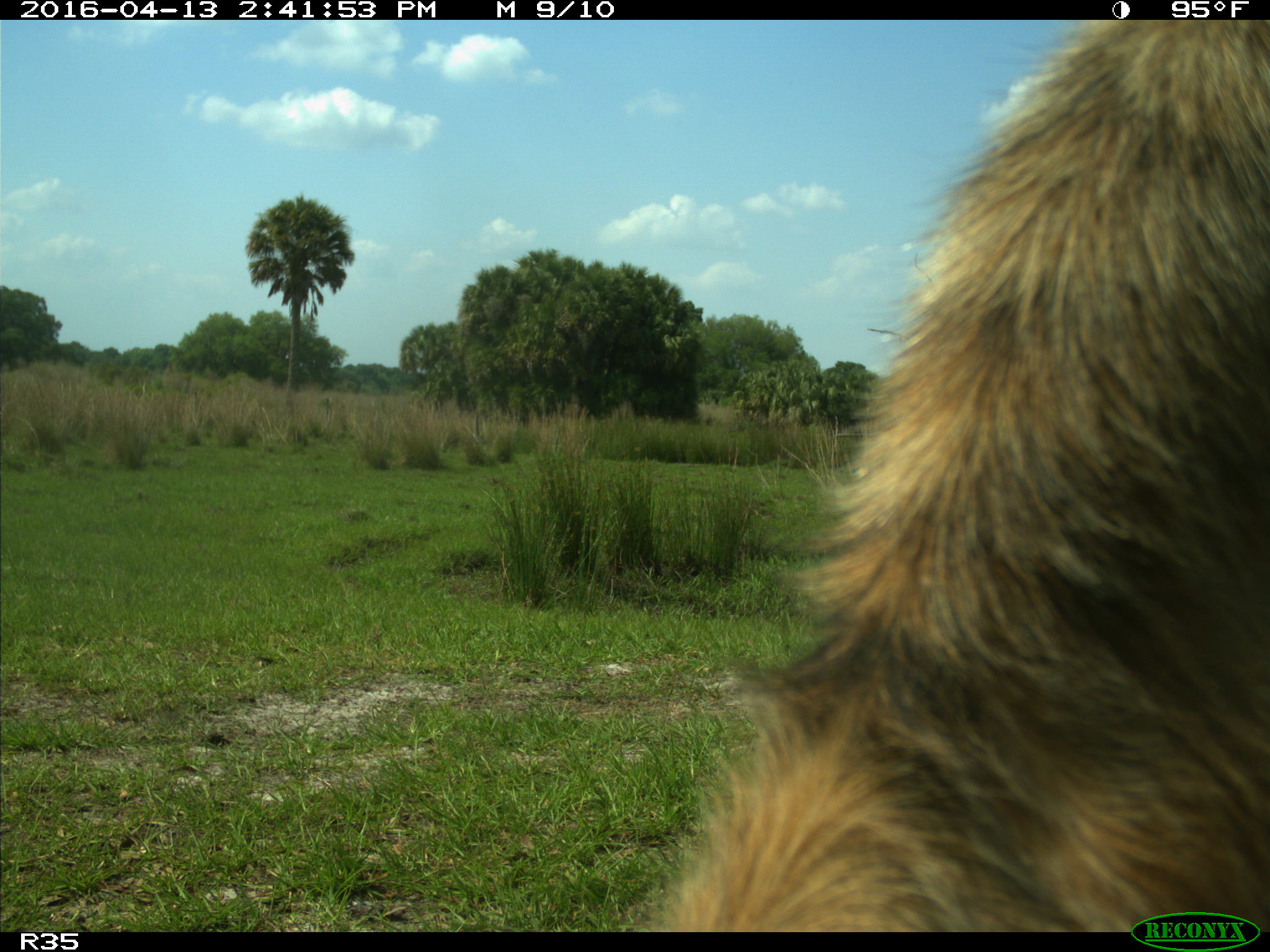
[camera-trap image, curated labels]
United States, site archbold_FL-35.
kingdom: Animalia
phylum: Chordata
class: Mammalia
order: Artiodactyla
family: Bovidae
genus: Bos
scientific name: Bos taurus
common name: domestic cow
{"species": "Bos taurus (domestic cow)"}